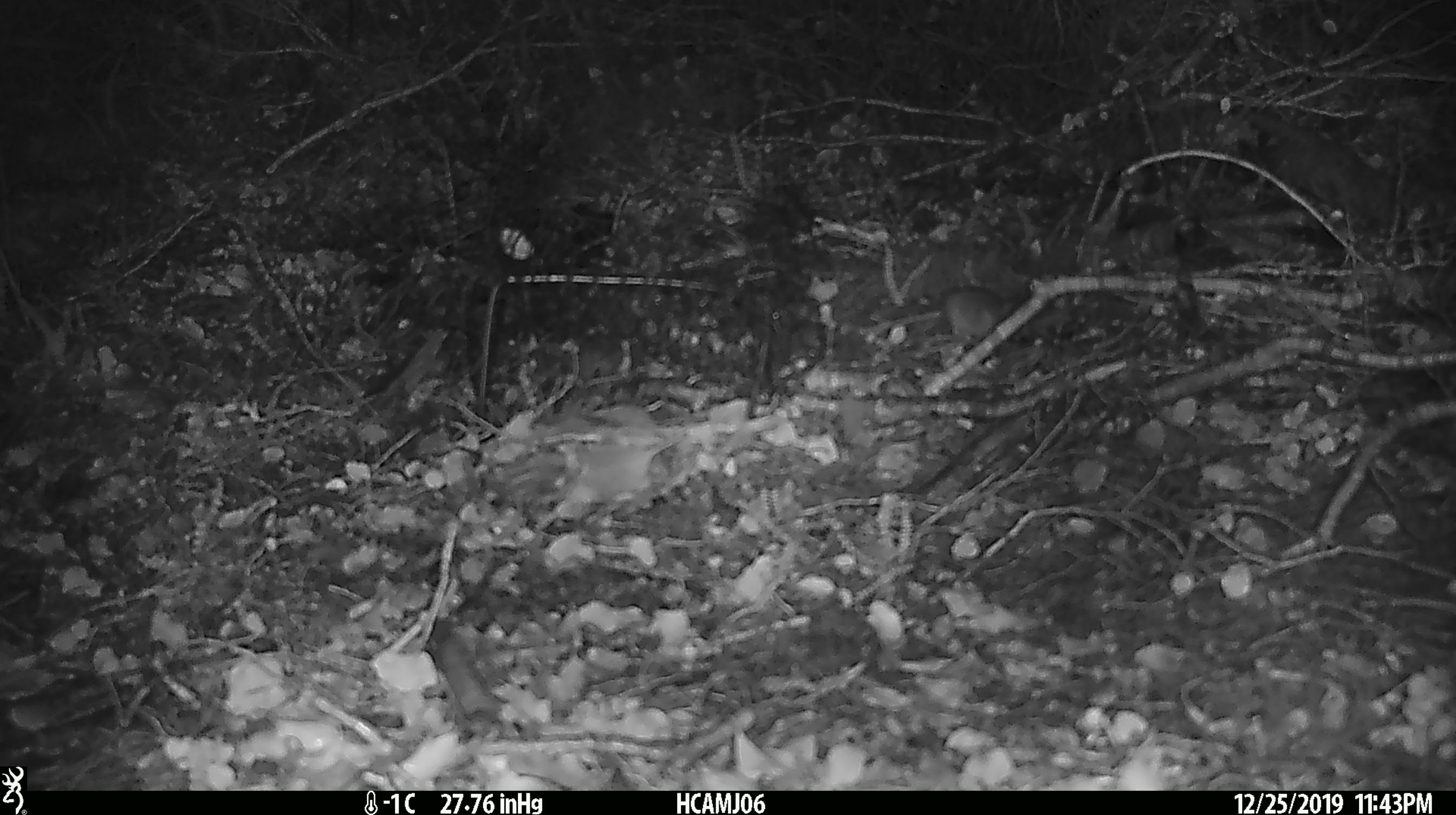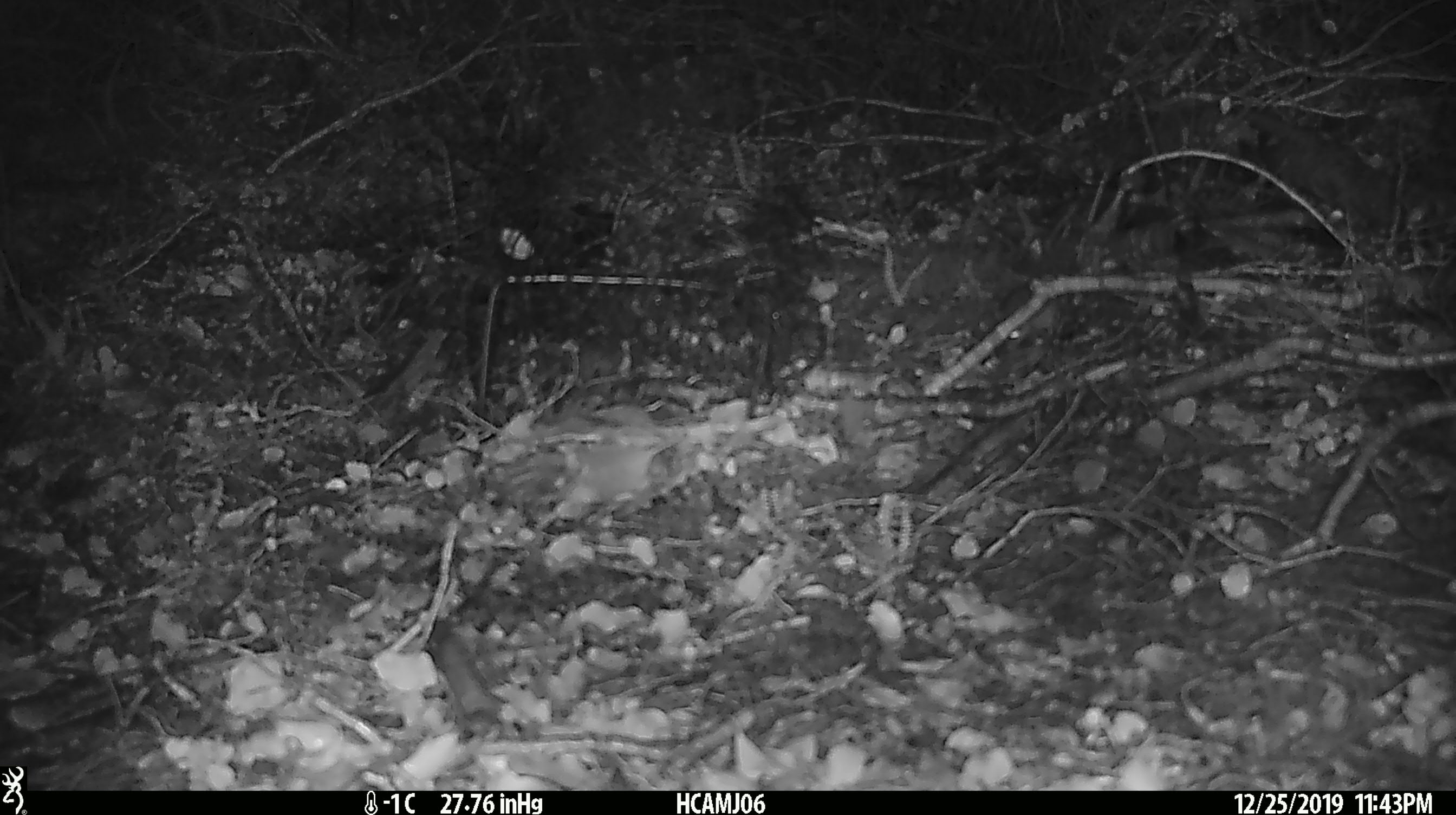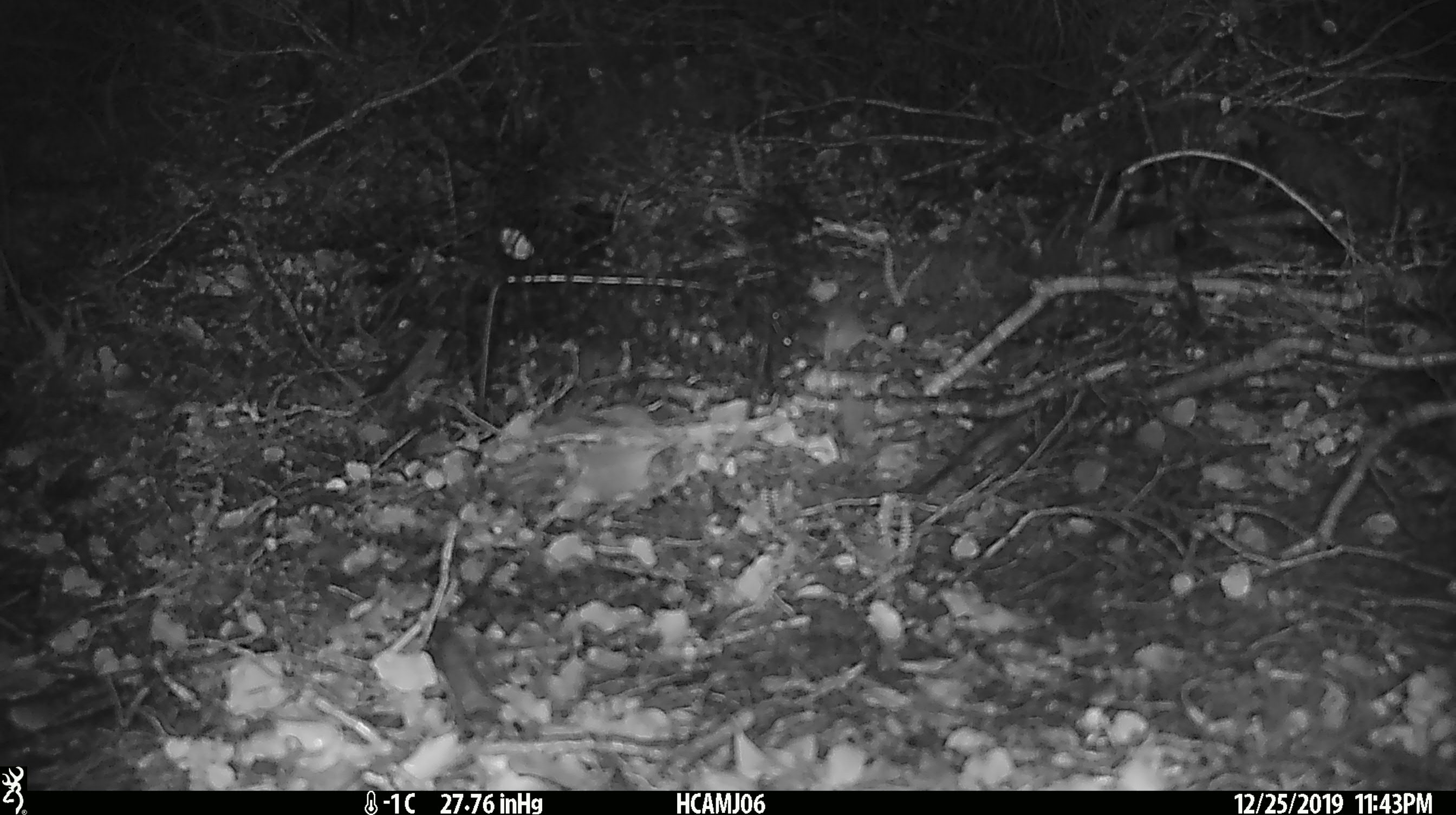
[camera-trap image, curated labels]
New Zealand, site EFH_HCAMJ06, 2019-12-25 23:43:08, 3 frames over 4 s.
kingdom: Animalia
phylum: Chordata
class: Mammalia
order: Rodentia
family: Muridae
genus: Mus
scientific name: Mus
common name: mouse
Mouse (Mus).